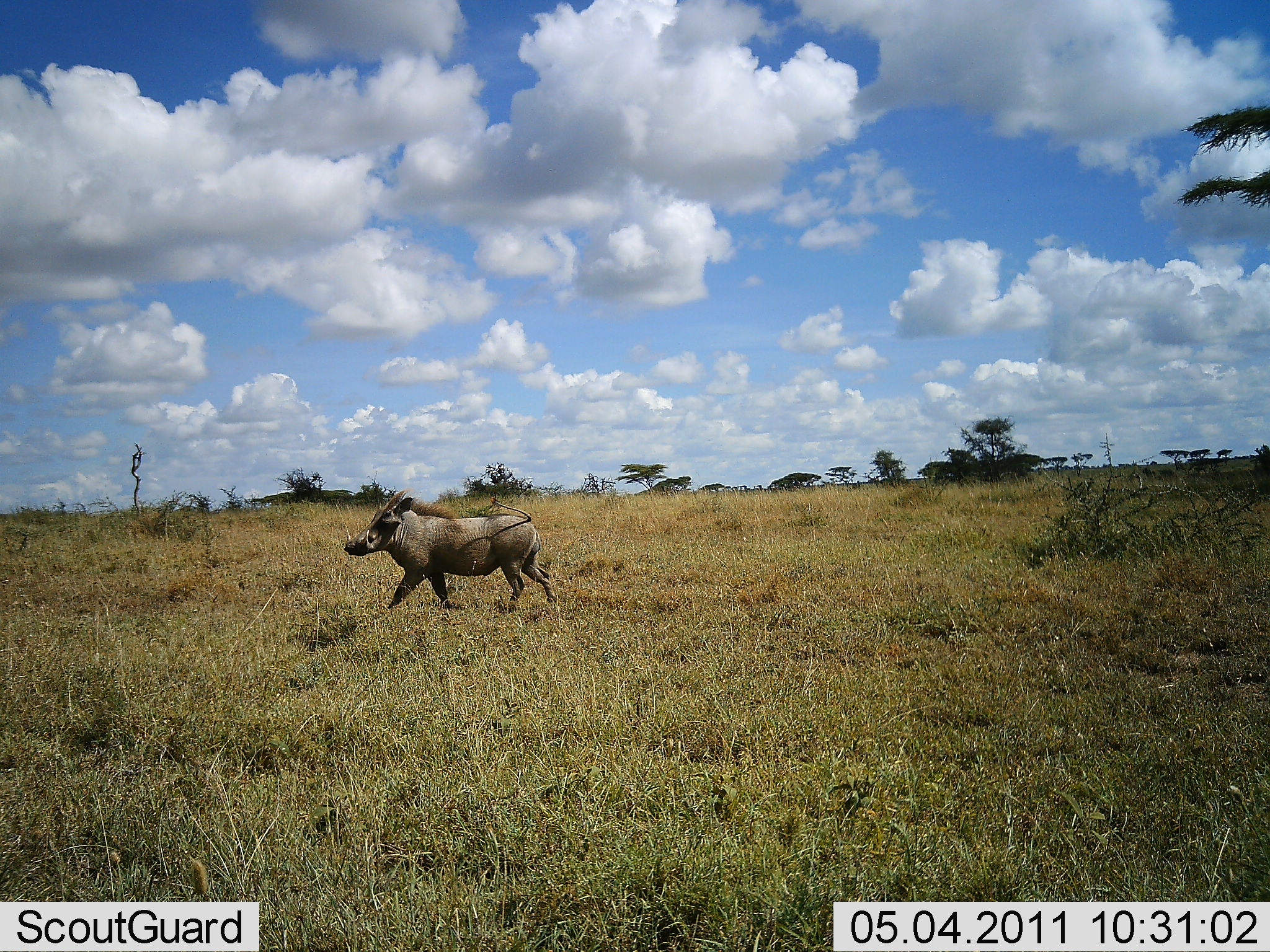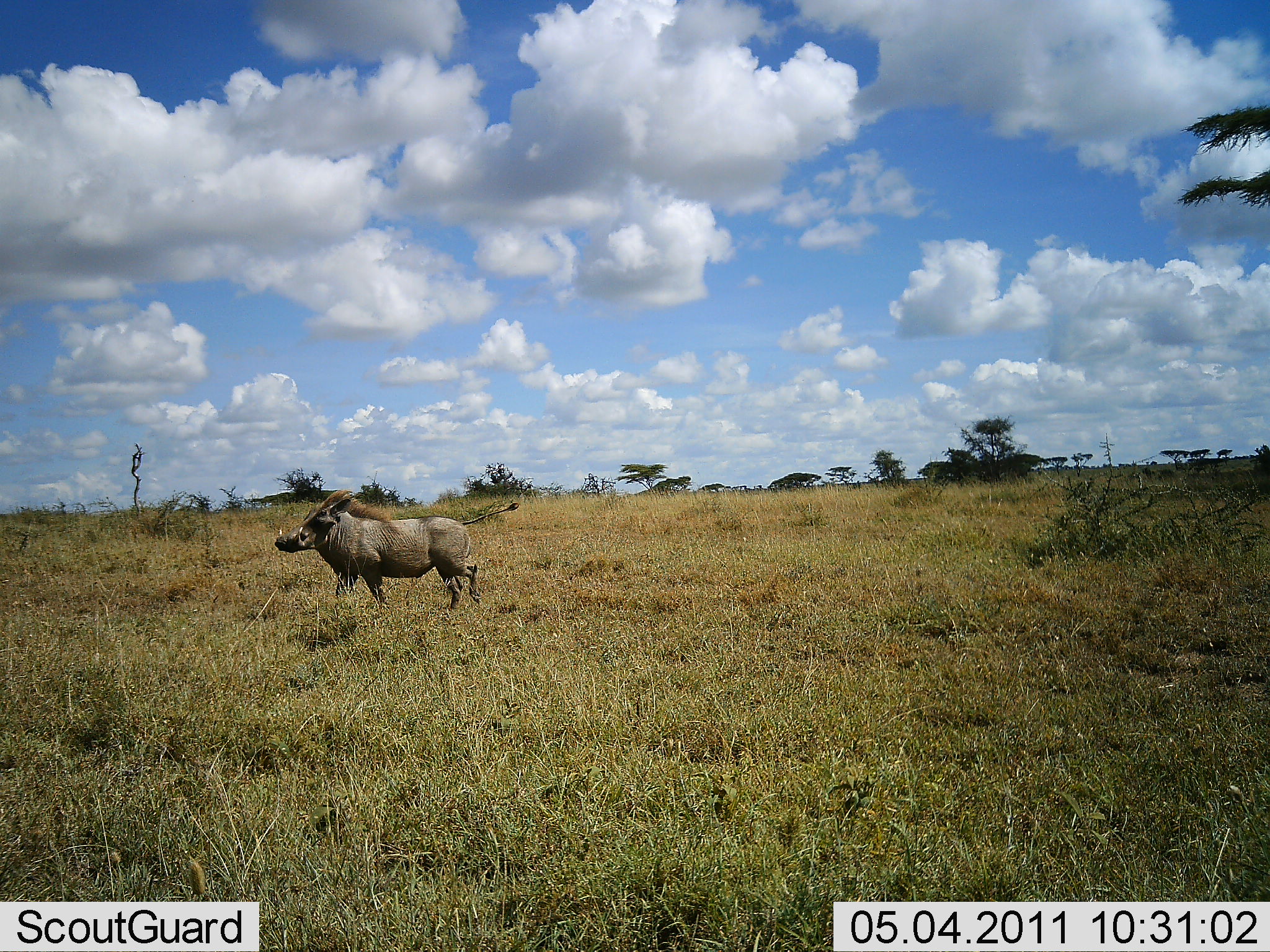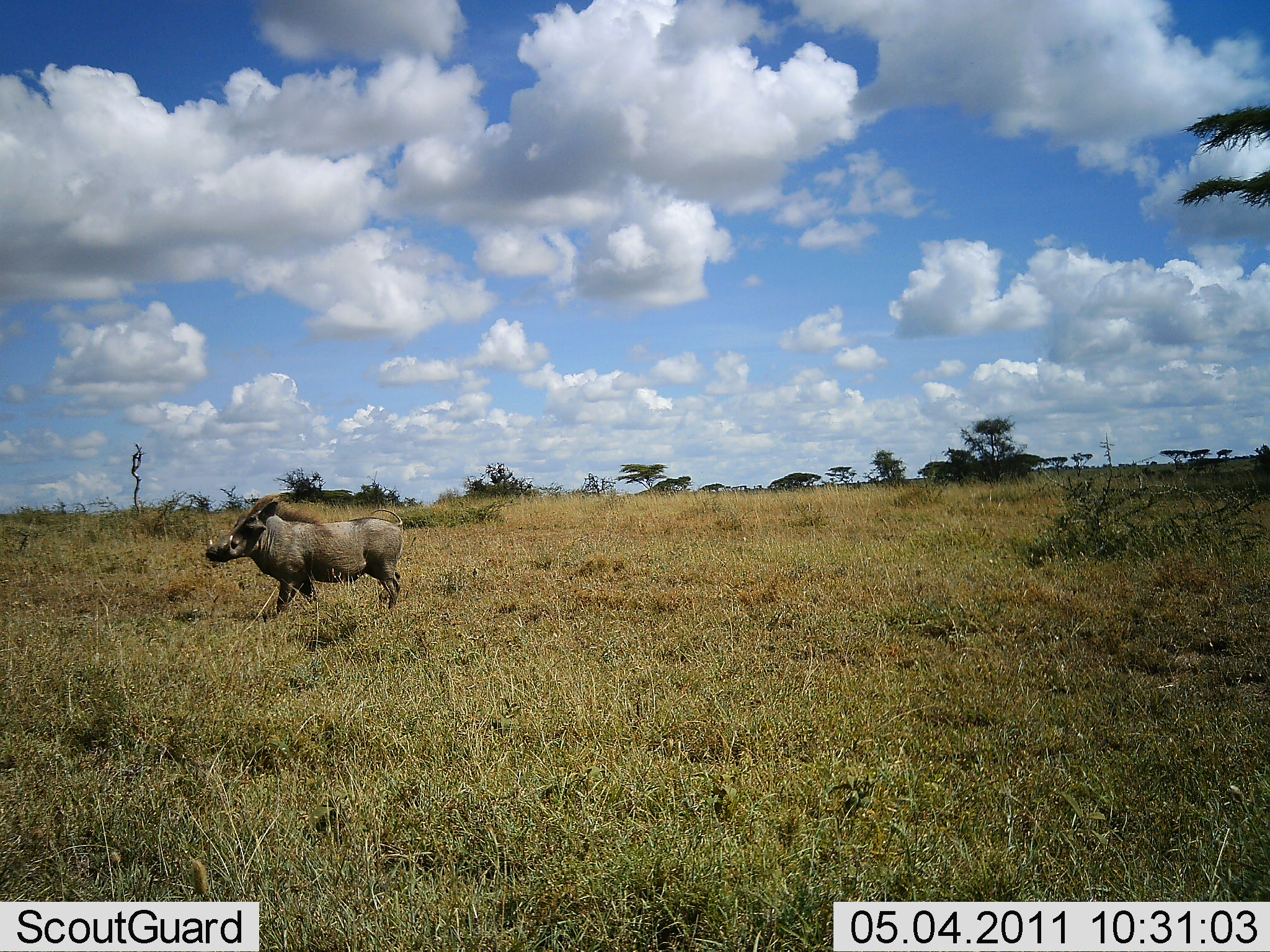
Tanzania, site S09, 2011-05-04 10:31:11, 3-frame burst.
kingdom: Animalia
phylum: Chordata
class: Mammalia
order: Artiodactyla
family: Suidae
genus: Phacochoerus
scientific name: Phacochoerus africanus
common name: warthog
Warthog (Phacochoerus africanus), count 1. Behavior (volunteer vote fractions): standing 6%, resting 0%, moving 94%, interacting 0%. Young present (vote fraction): 0%. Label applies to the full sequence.